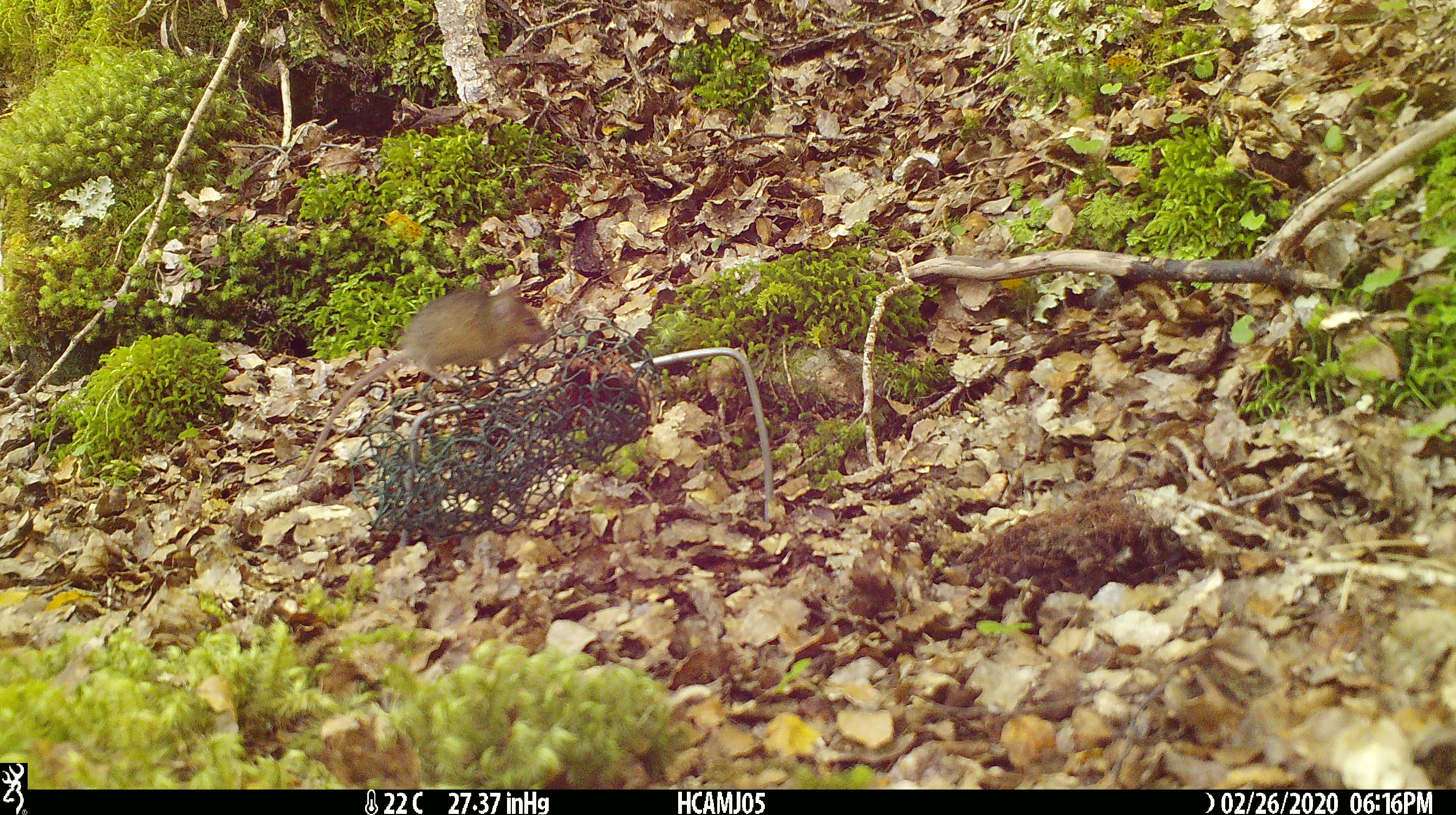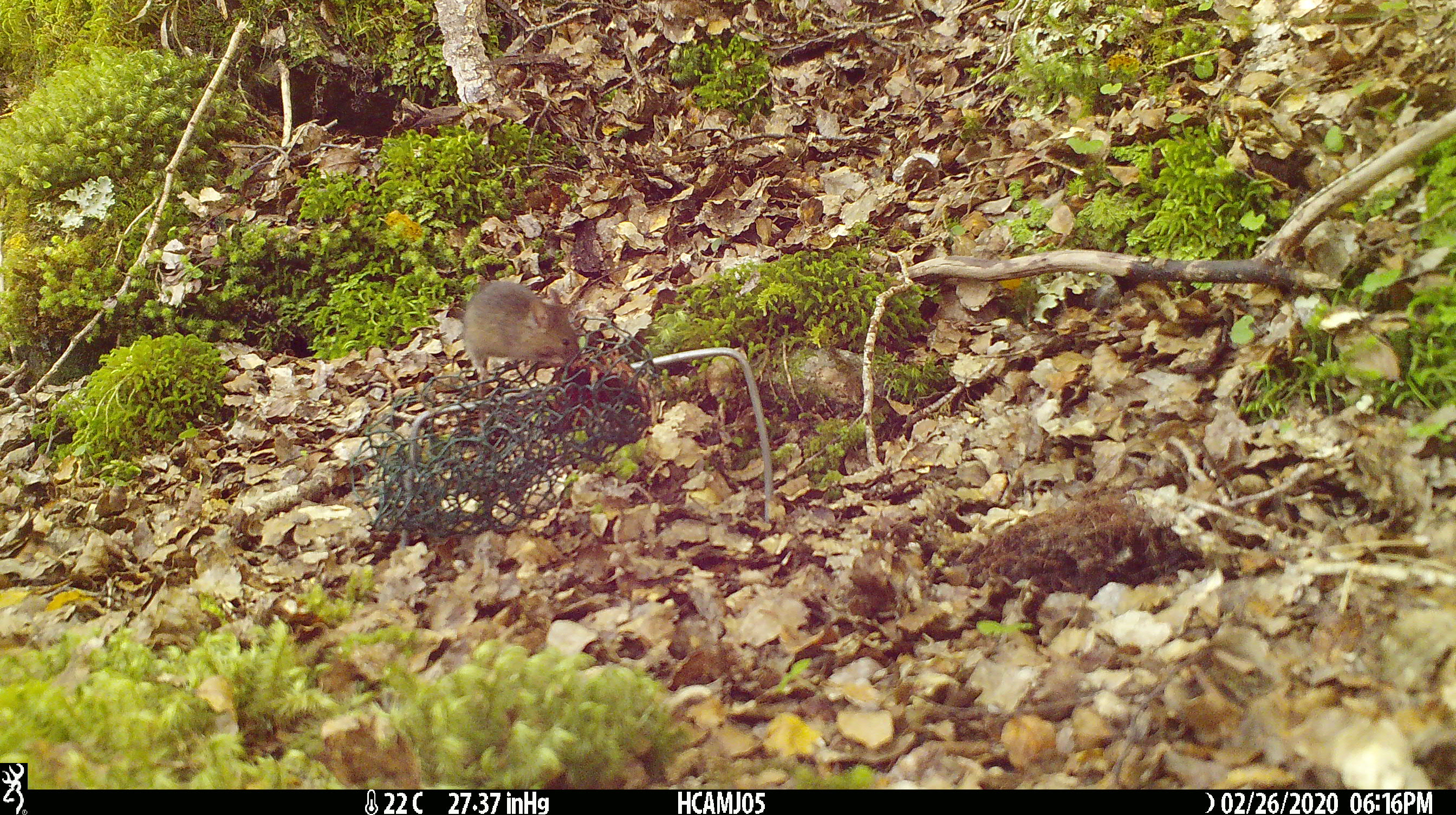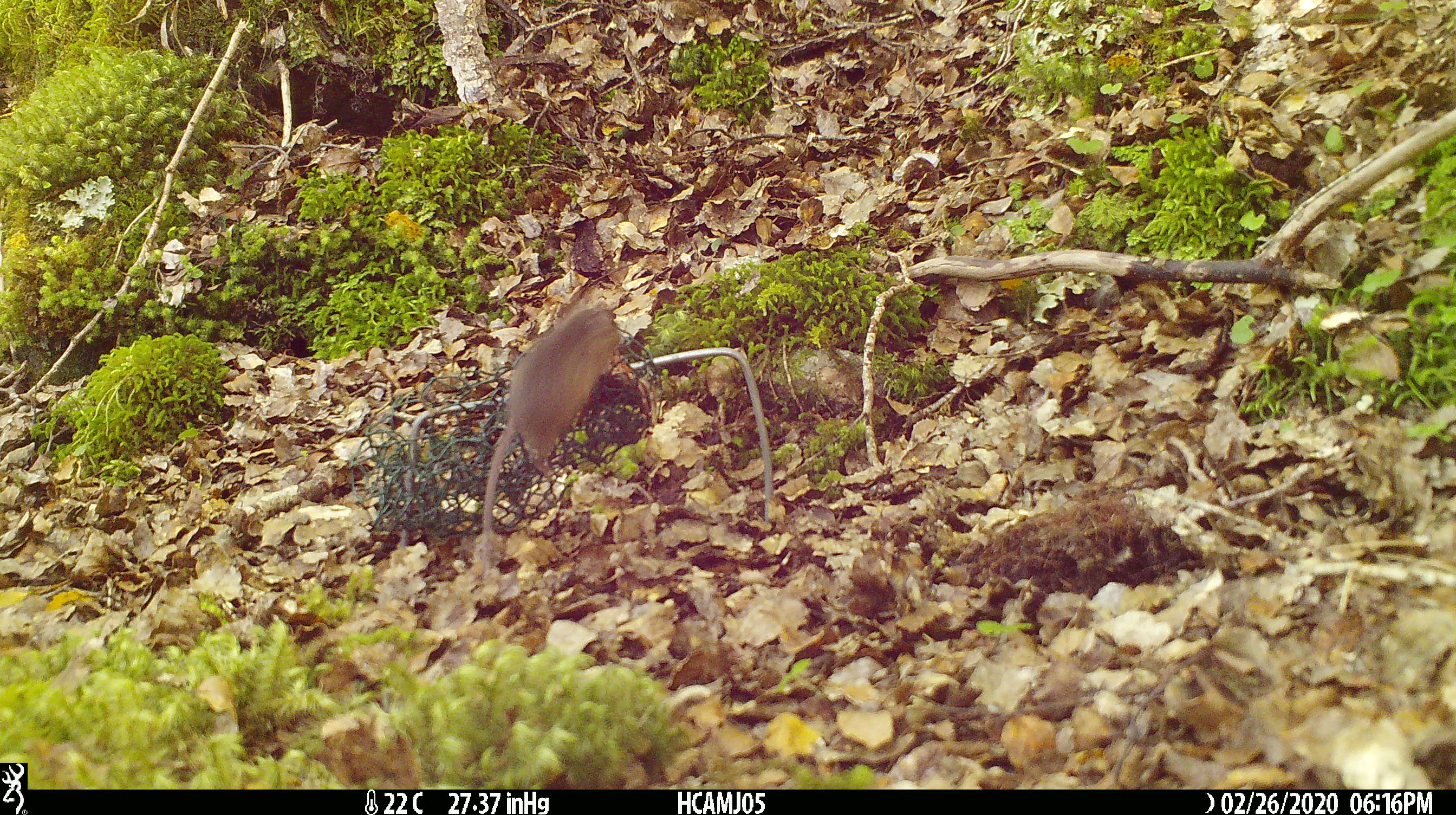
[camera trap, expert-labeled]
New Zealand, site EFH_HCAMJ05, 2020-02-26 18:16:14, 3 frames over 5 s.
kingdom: Animalia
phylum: Chordata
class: Mammalia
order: Rodentia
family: Muridae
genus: Mus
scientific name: Mus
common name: mouse